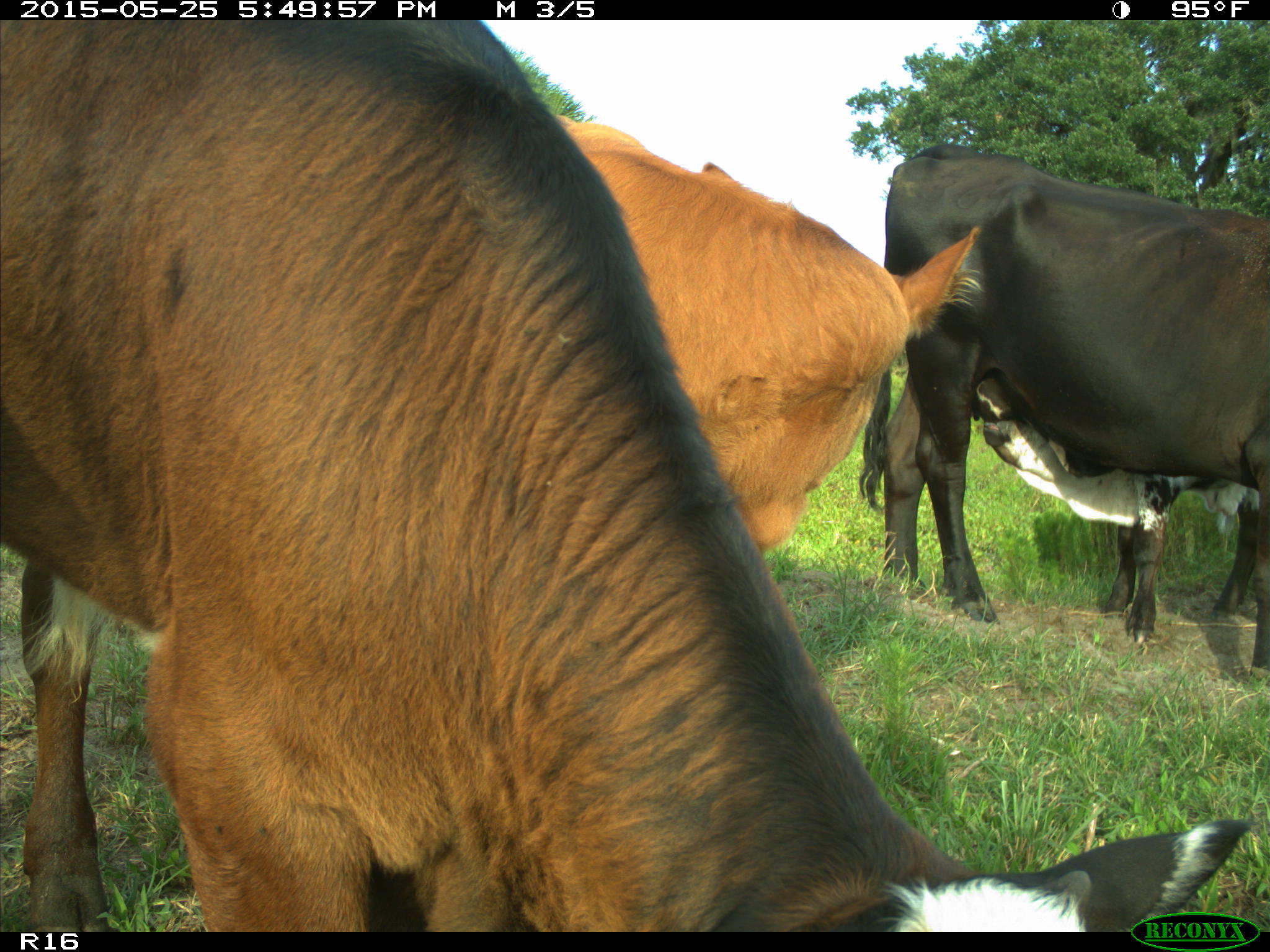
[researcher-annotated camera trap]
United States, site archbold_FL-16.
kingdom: Animalia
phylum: Chordata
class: Mammalia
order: Artiodactyla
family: Bovidae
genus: Bos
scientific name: Bos taurus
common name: domestic cow